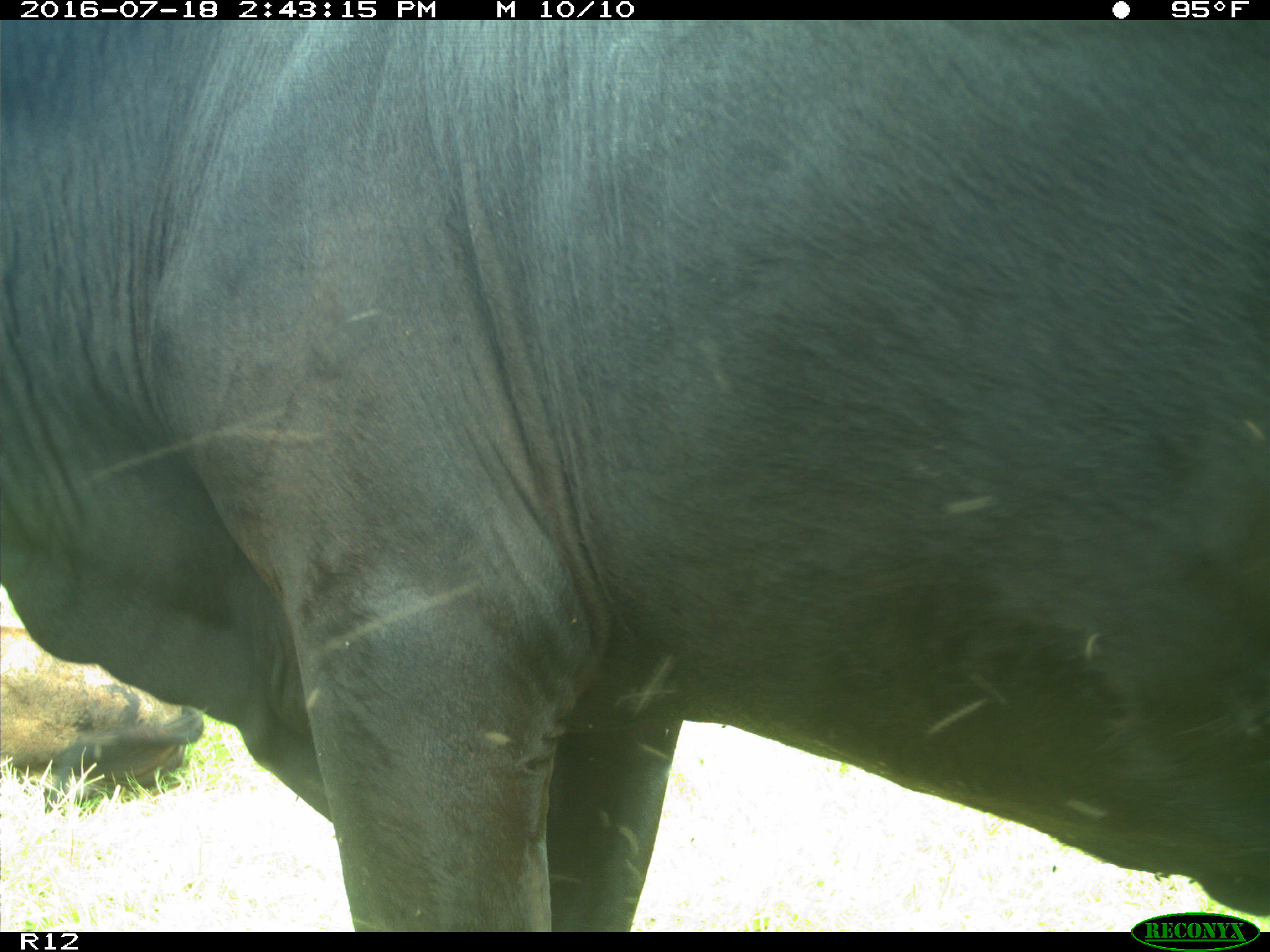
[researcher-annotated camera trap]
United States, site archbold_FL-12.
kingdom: Animalia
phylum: Chordata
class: Mammalia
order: Artiodactyla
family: Bovidae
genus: Bos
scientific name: Bos taurus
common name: domestic cow